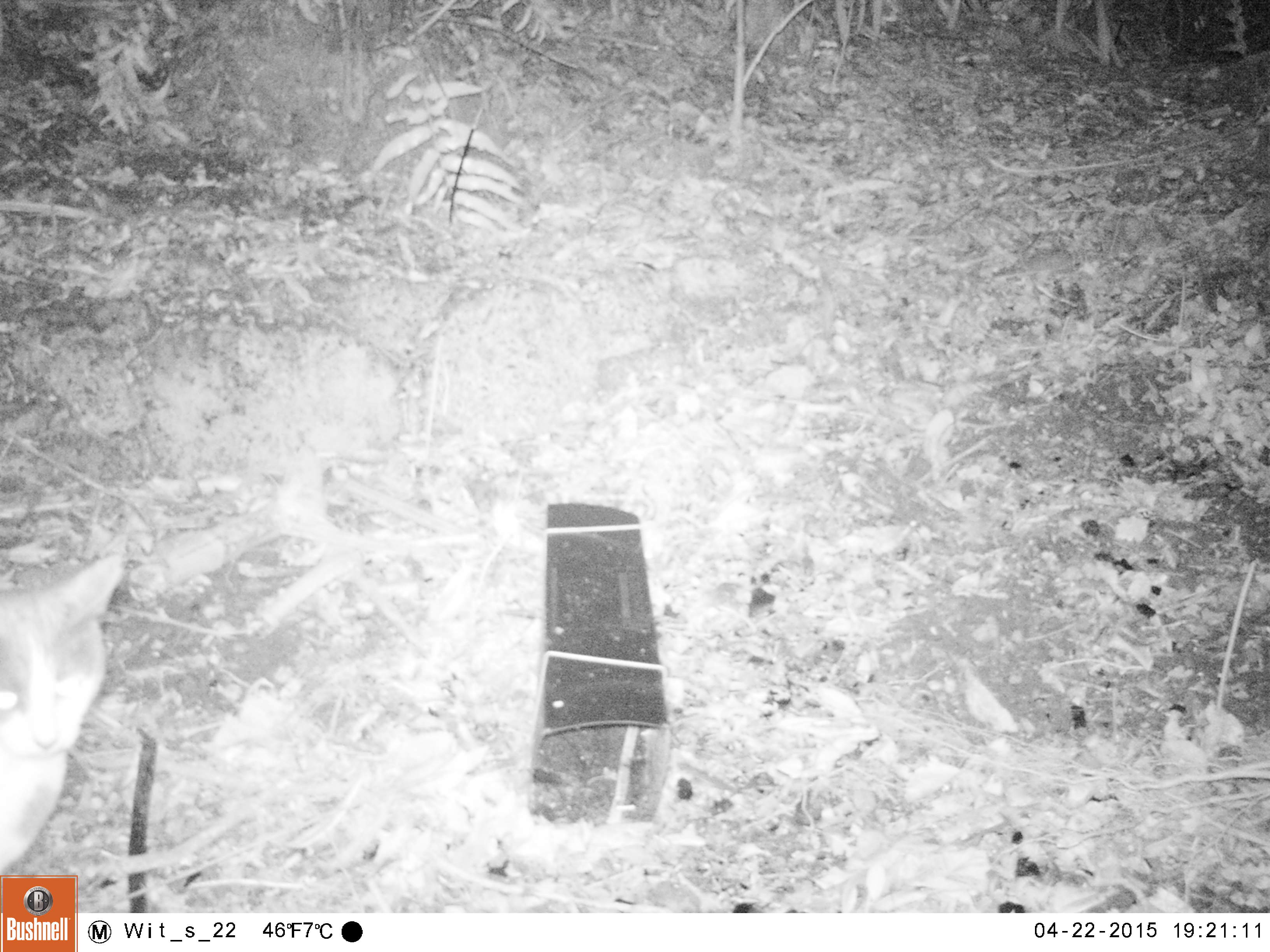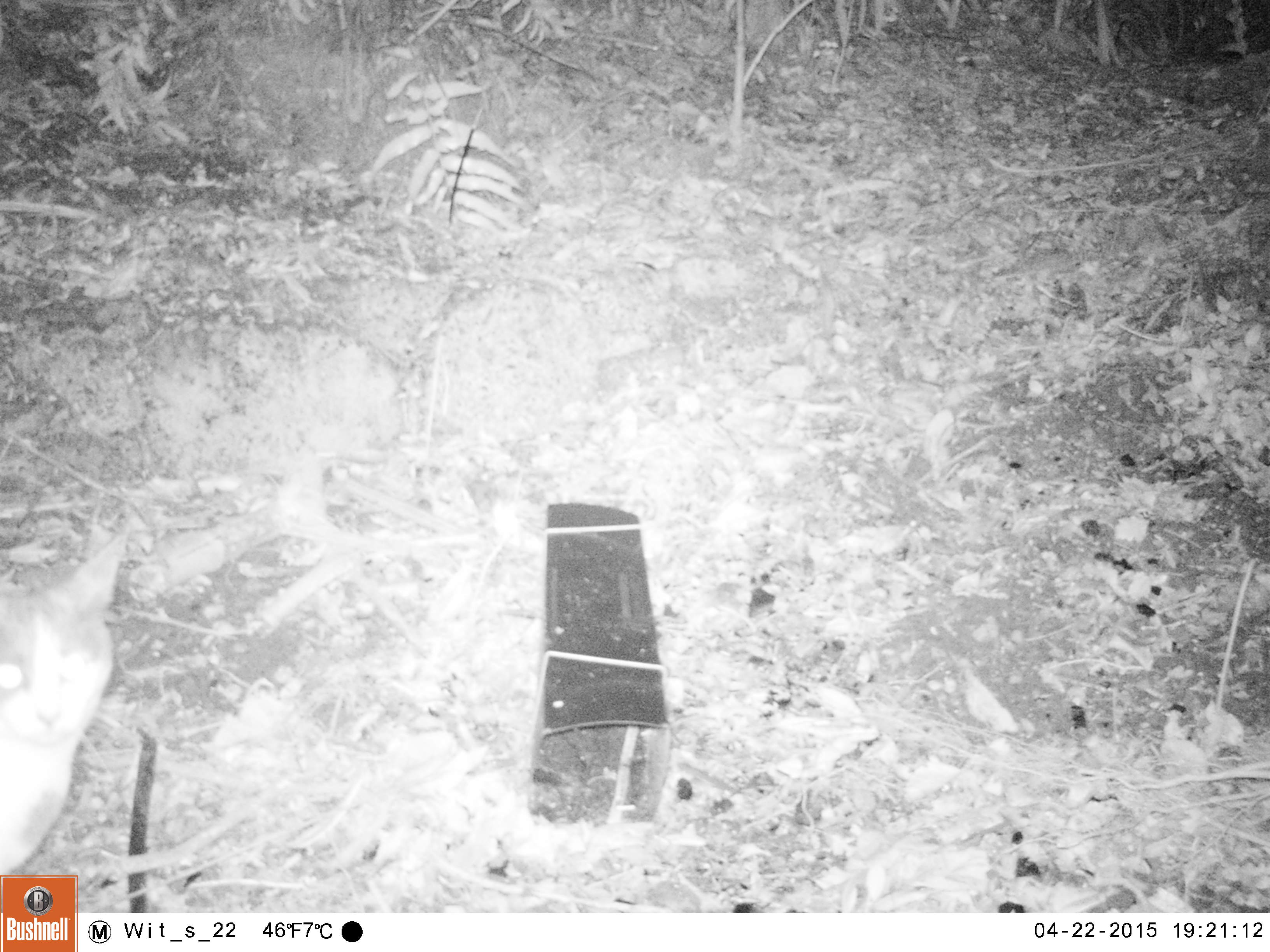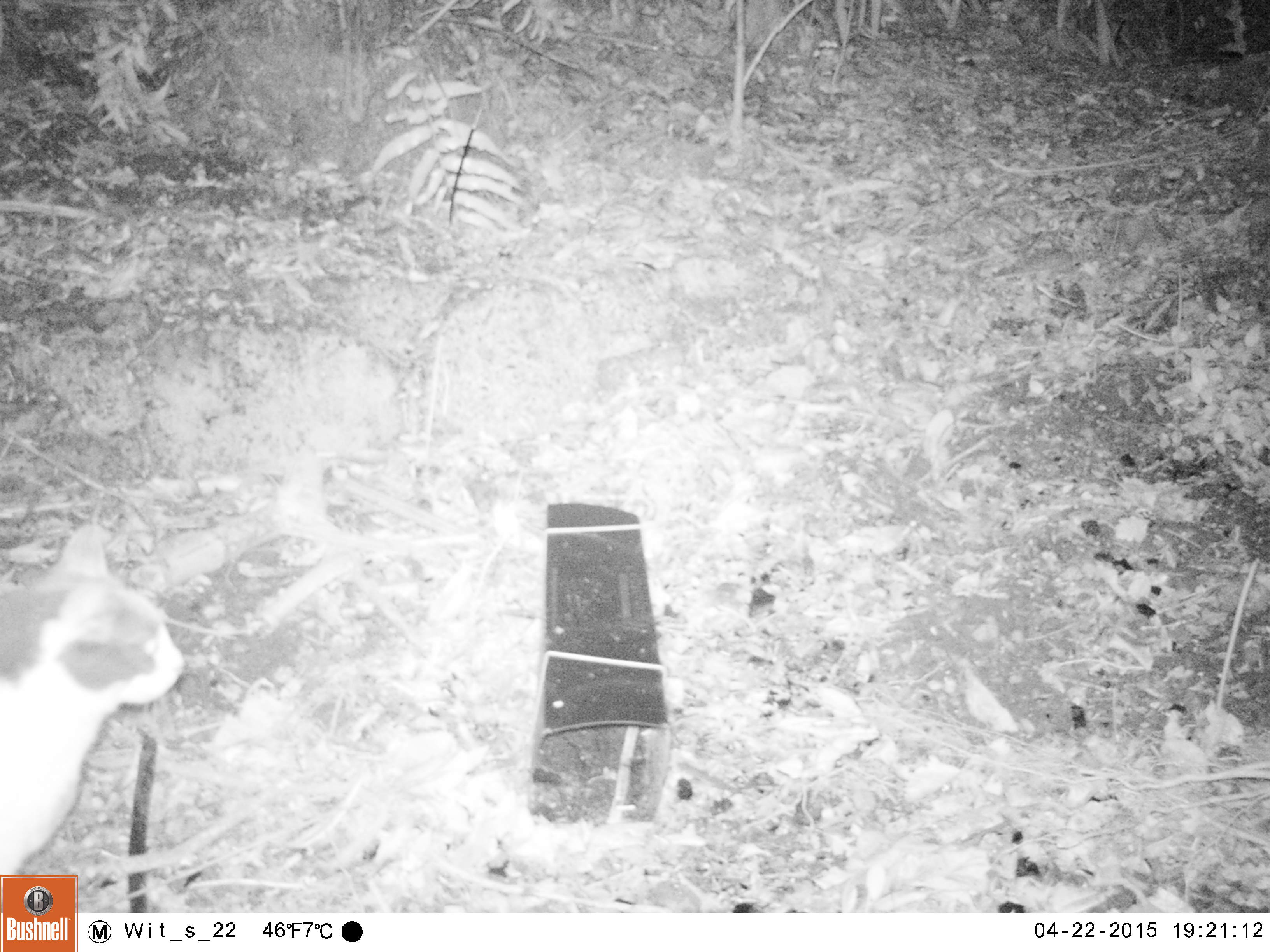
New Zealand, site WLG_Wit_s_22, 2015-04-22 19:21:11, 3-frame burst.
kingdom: Animalia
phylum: Chordata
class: Mammalia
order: Carnivora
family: Felidae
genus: Felis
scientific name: Felis catus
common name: domestic cat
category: cat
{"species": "cat (domestic cat) (Felis catus)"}